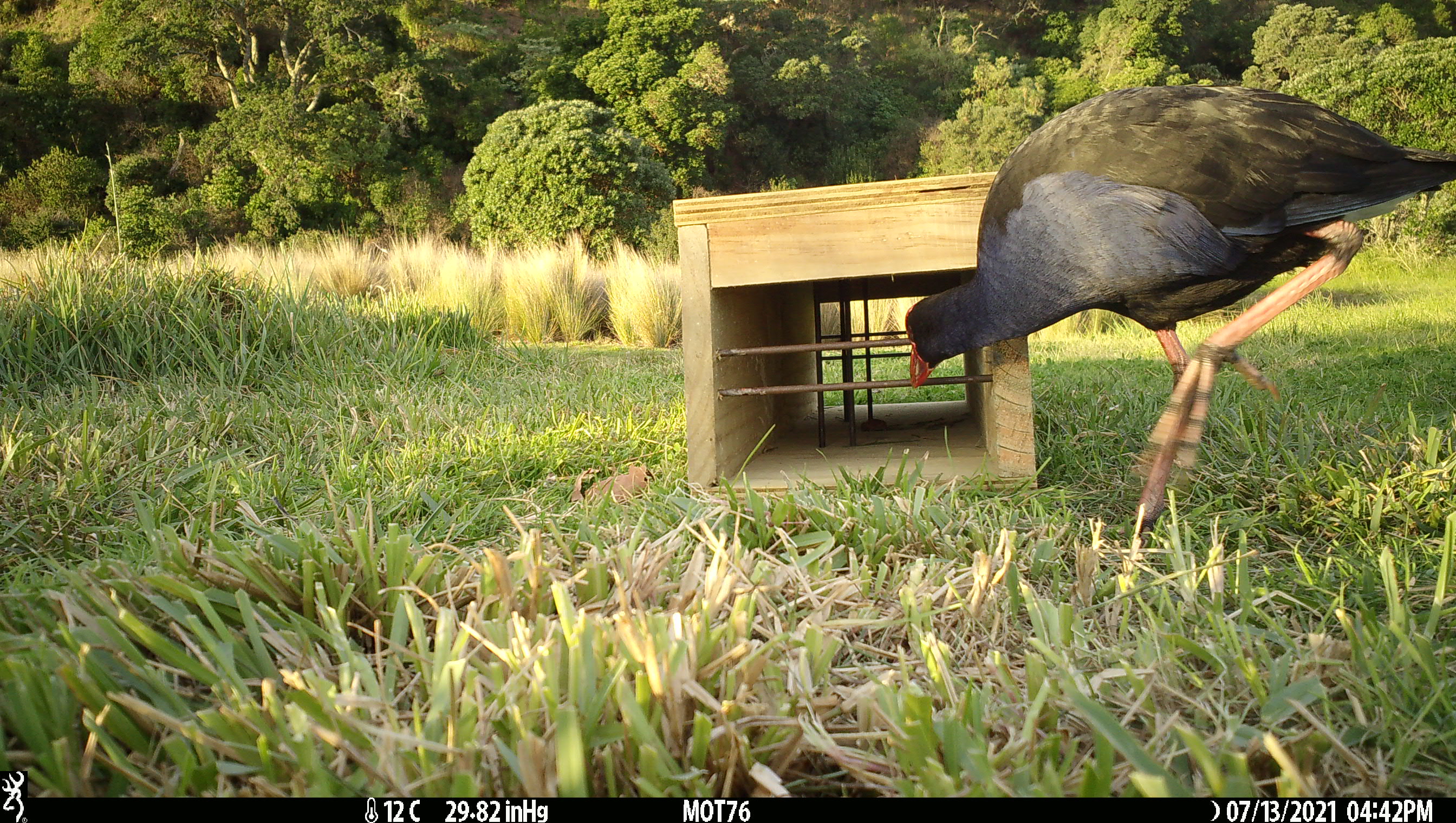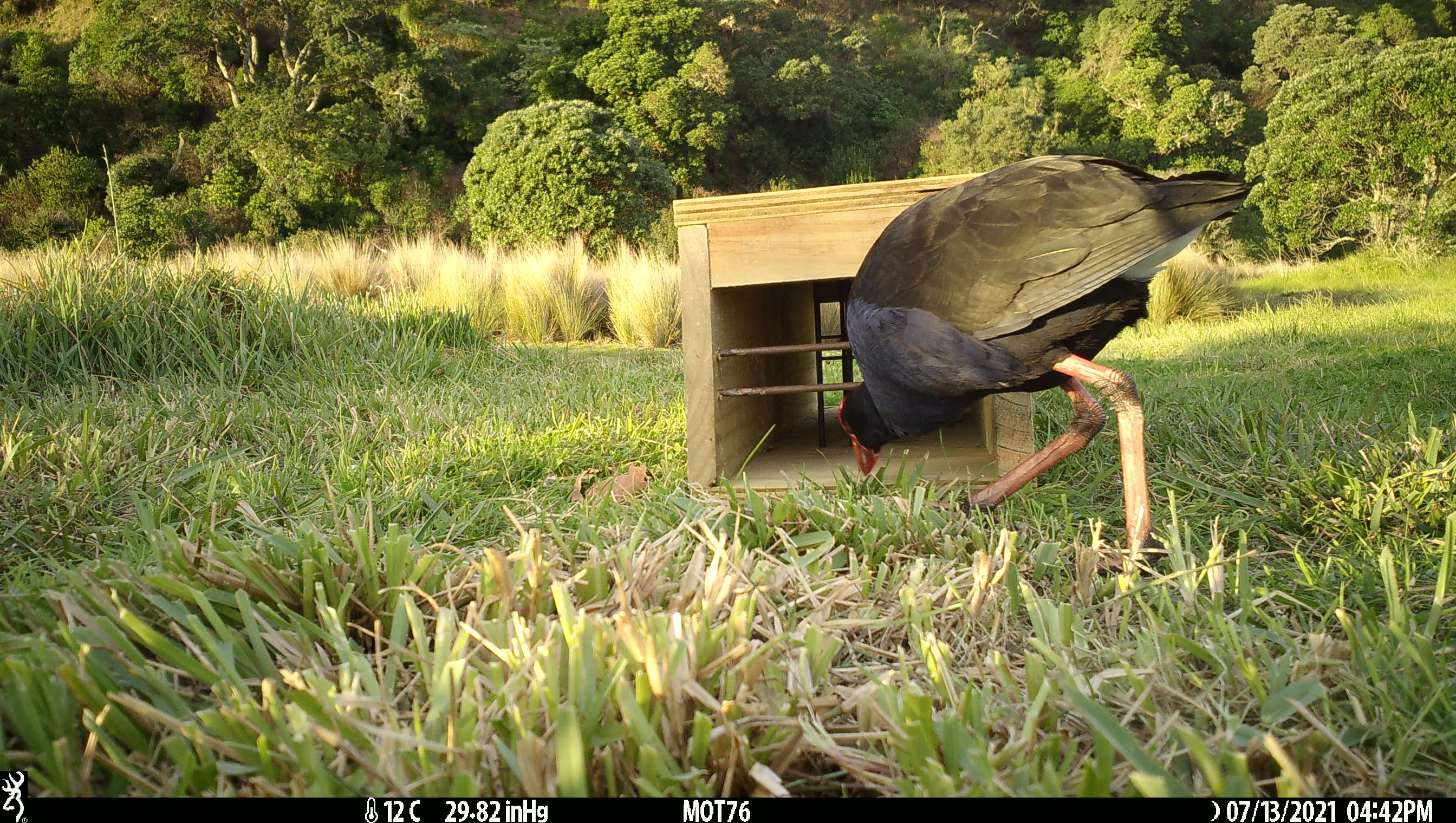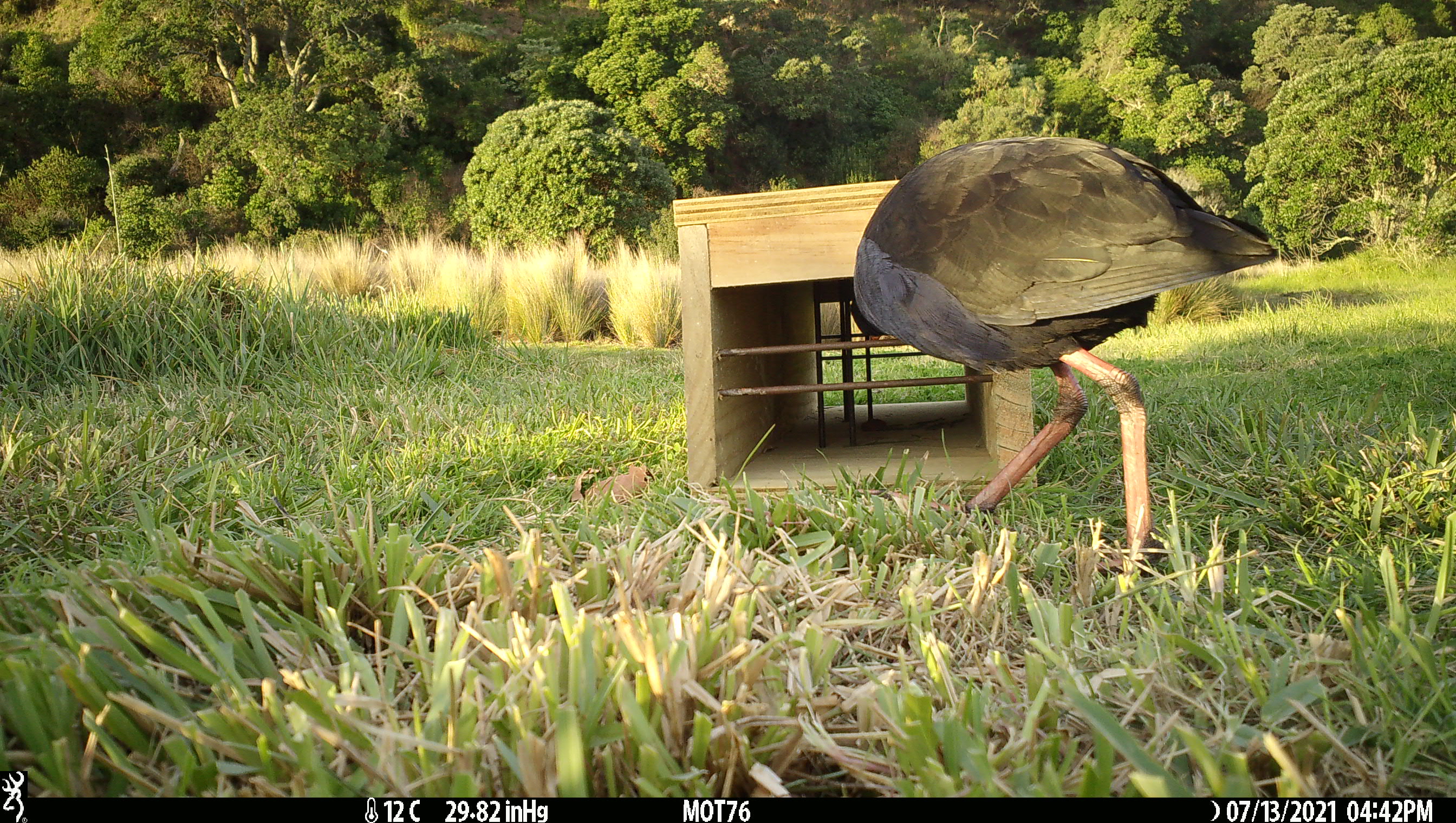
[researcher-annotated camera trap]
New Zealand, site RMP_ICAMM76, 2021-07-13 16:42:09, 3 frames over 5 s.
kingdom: Animalia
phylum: Chordata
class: Aves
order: Gruiformes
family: Rallidae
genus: Porphyrio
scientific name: Porphyrio melanotus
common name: australasian swamphen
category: pukeko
Pukeko (australasian swamphen) (Porphyrio melanotus).